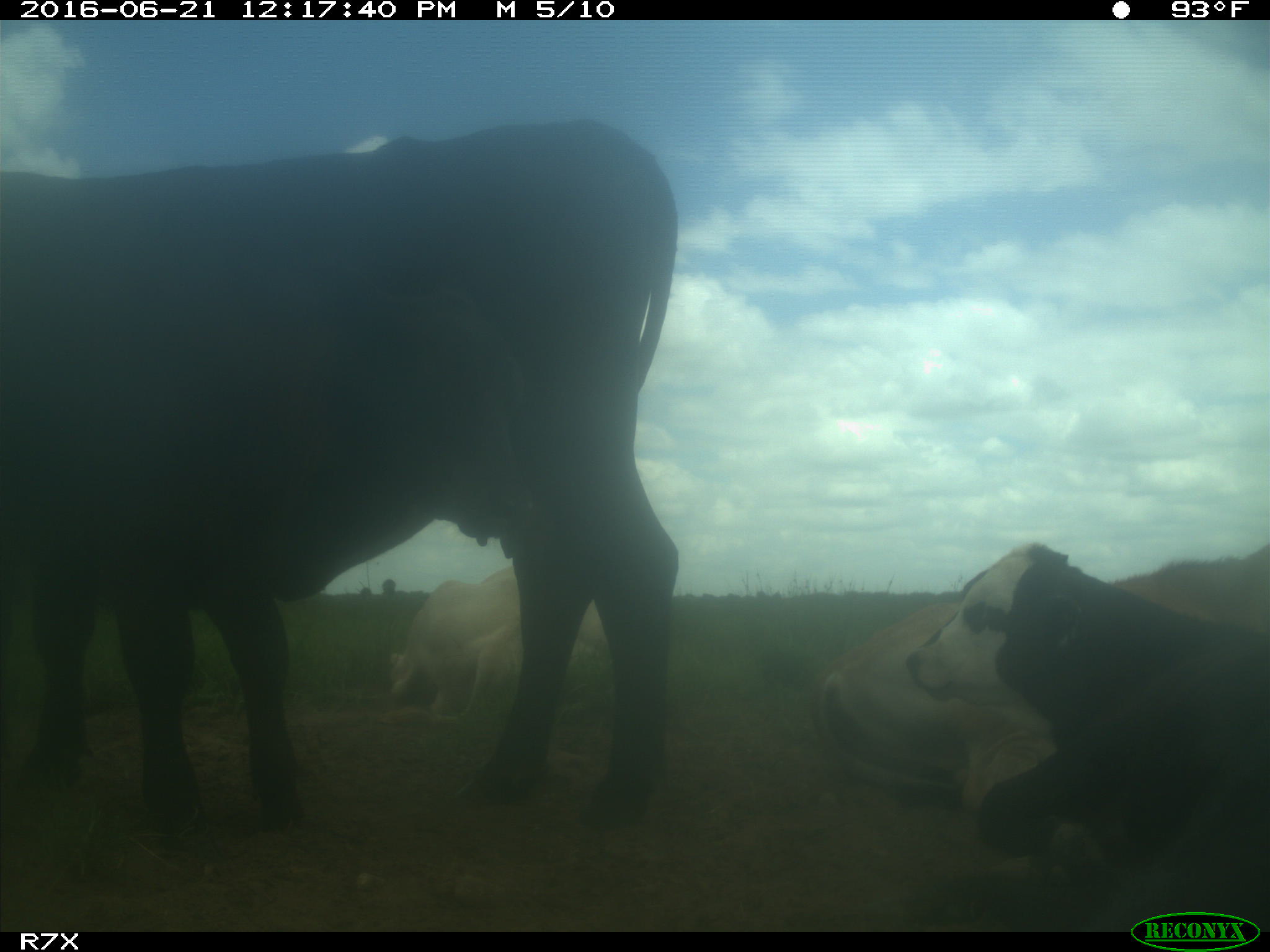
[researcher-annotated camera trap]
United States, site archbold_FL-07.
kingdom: Animalia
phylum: Chordata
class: Mammalia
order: Artiodactyla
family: Bovidae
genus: Bos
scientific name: Bos taurus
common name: domestic cow